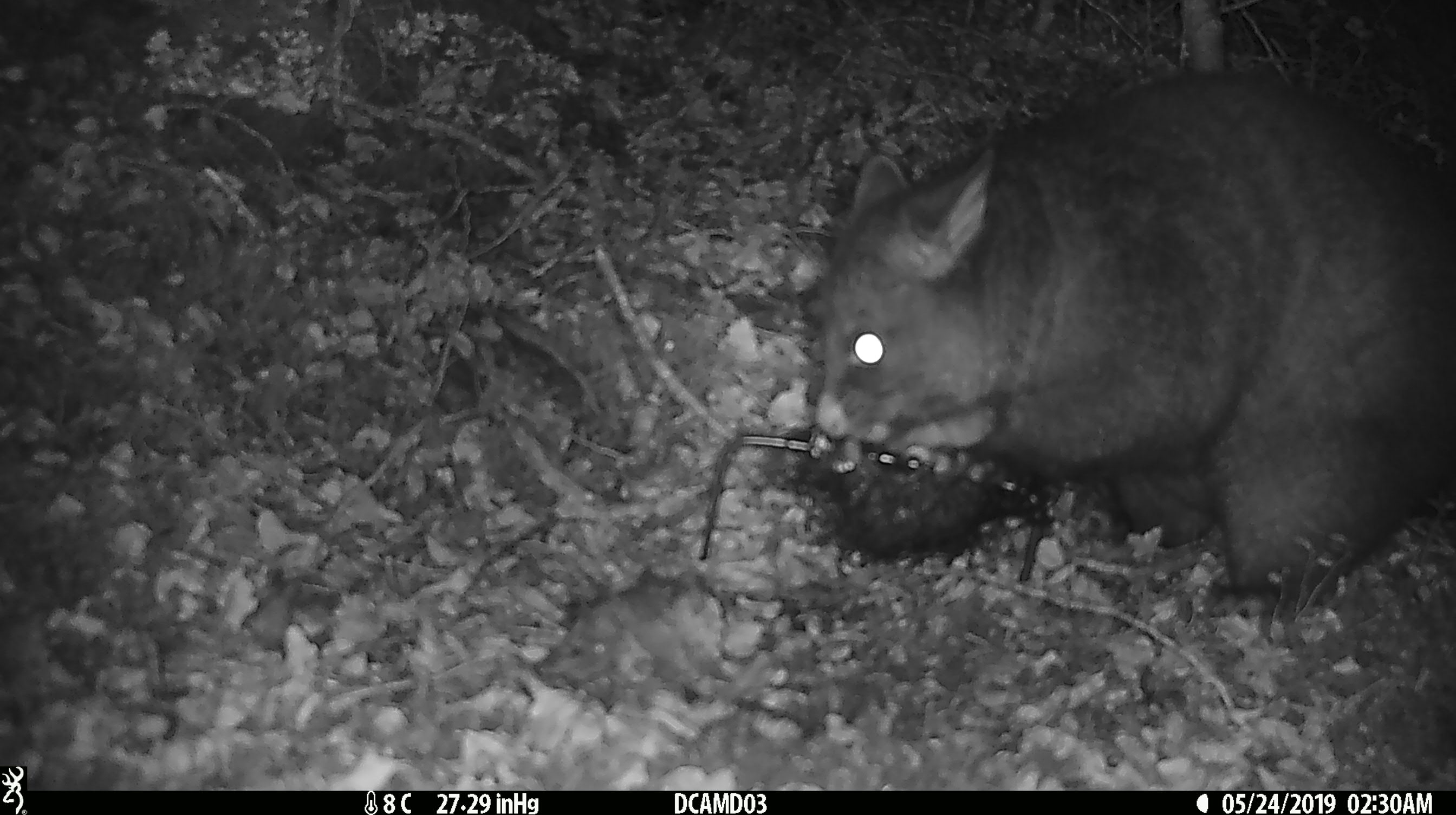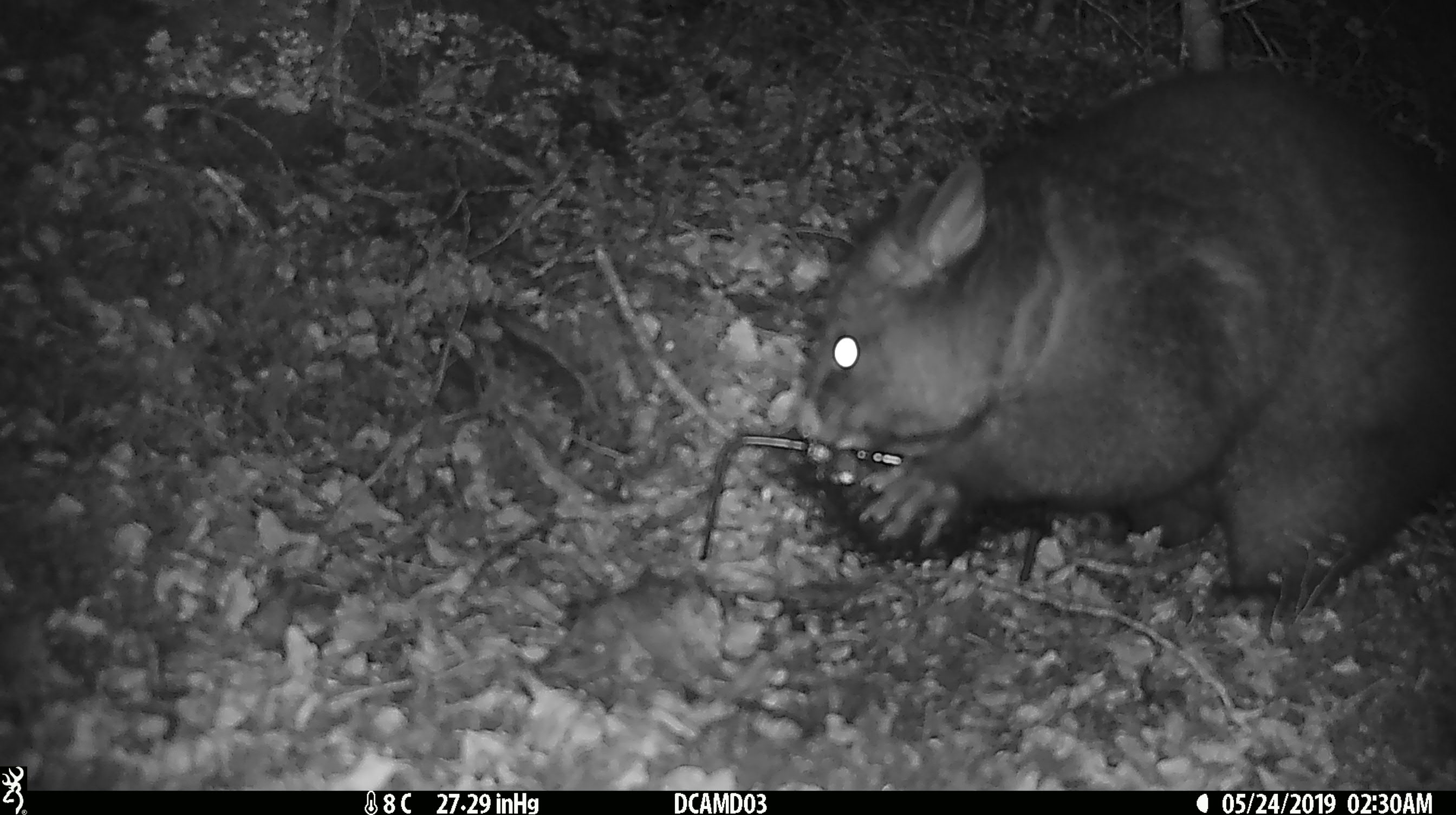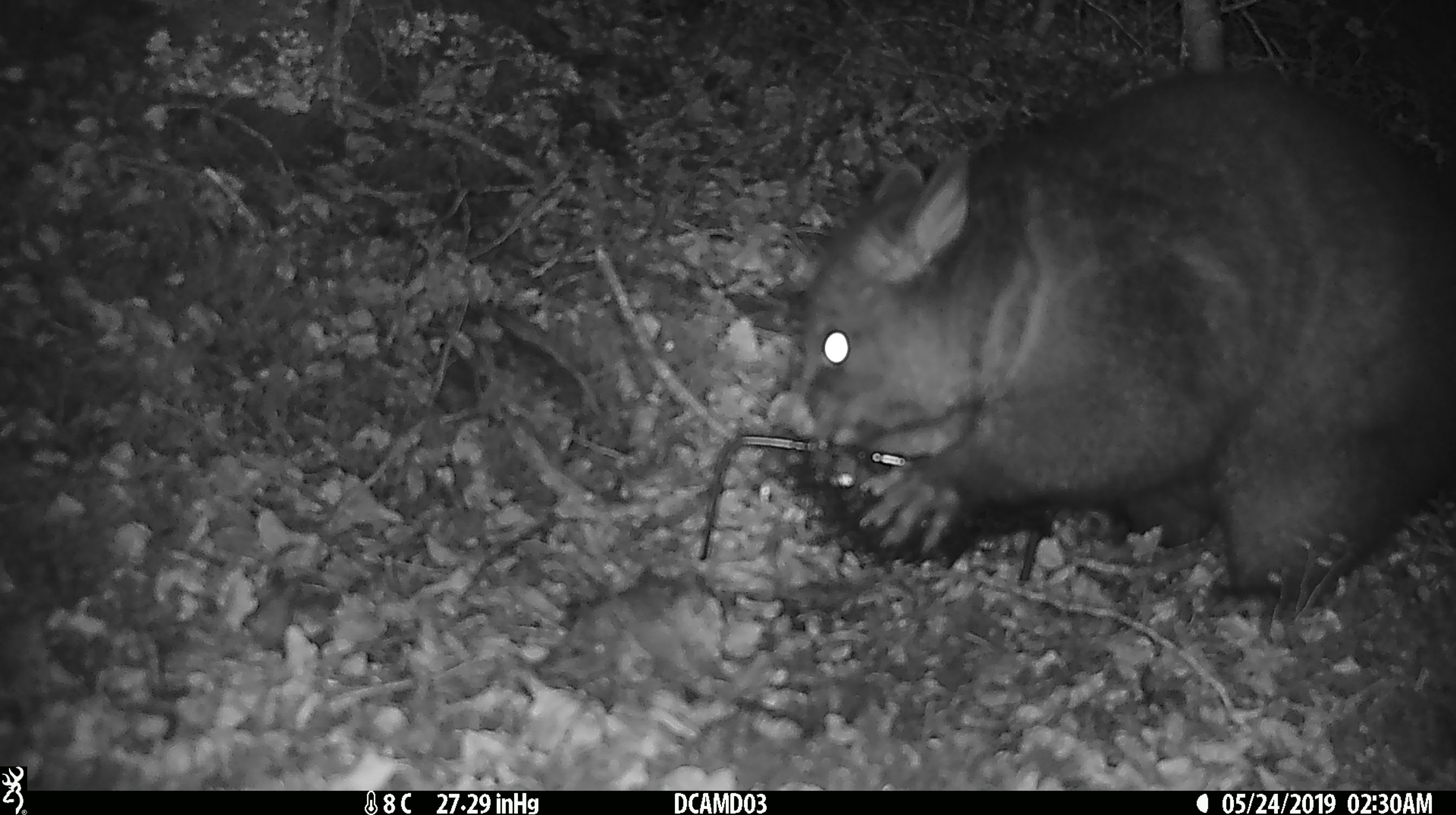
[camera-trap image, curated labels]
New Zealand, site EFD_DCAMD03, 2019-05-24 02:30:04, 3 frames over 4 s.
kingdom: Animalia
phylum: Chordata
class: Mammalia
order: Diprotodontia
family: Phalangeridae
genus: Trichosurus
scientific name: Trichosurus vulpecula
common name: common brushtail possum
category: possum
Possum (common brushtail possum) (Trichosurus vulpecula).